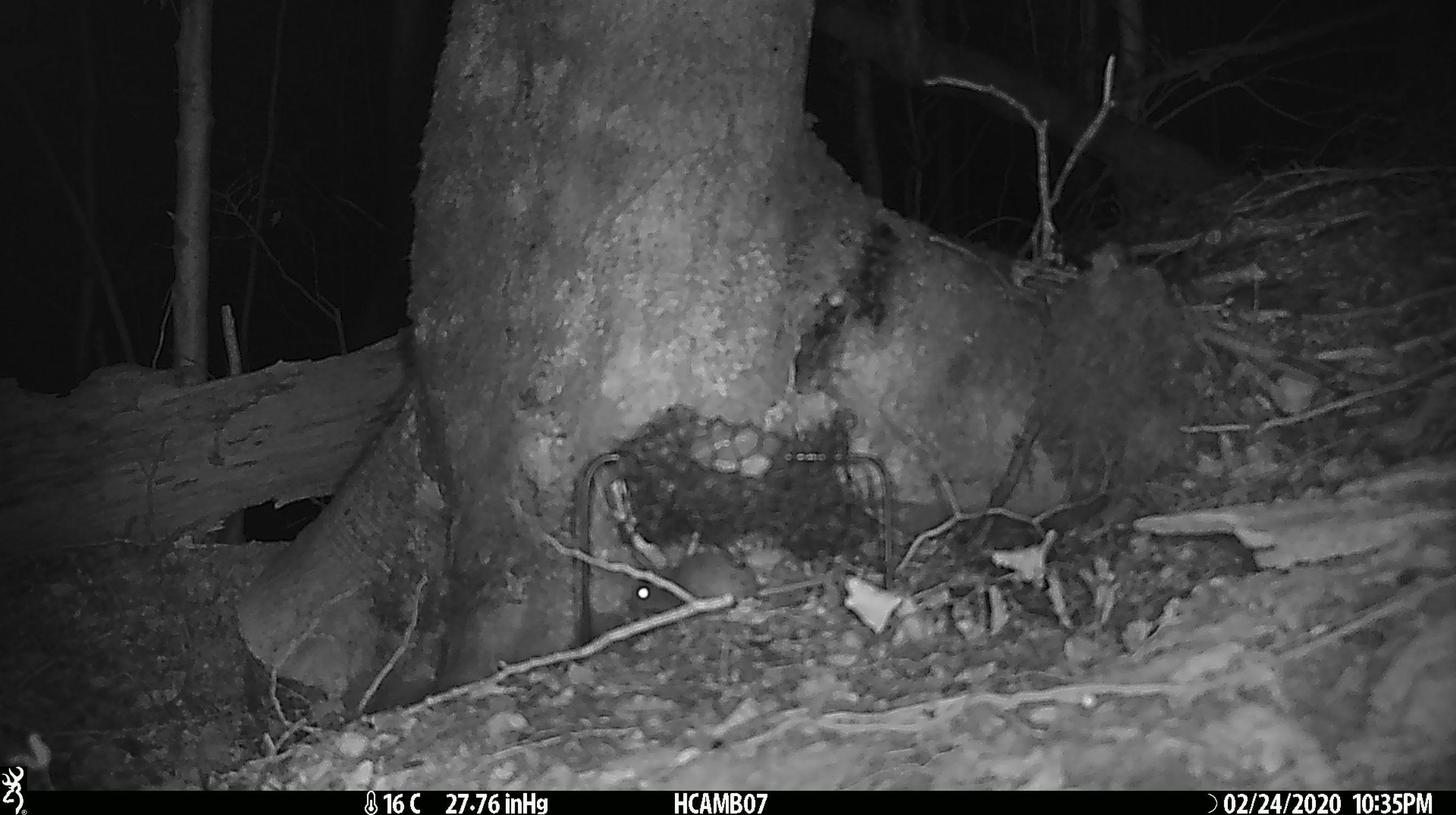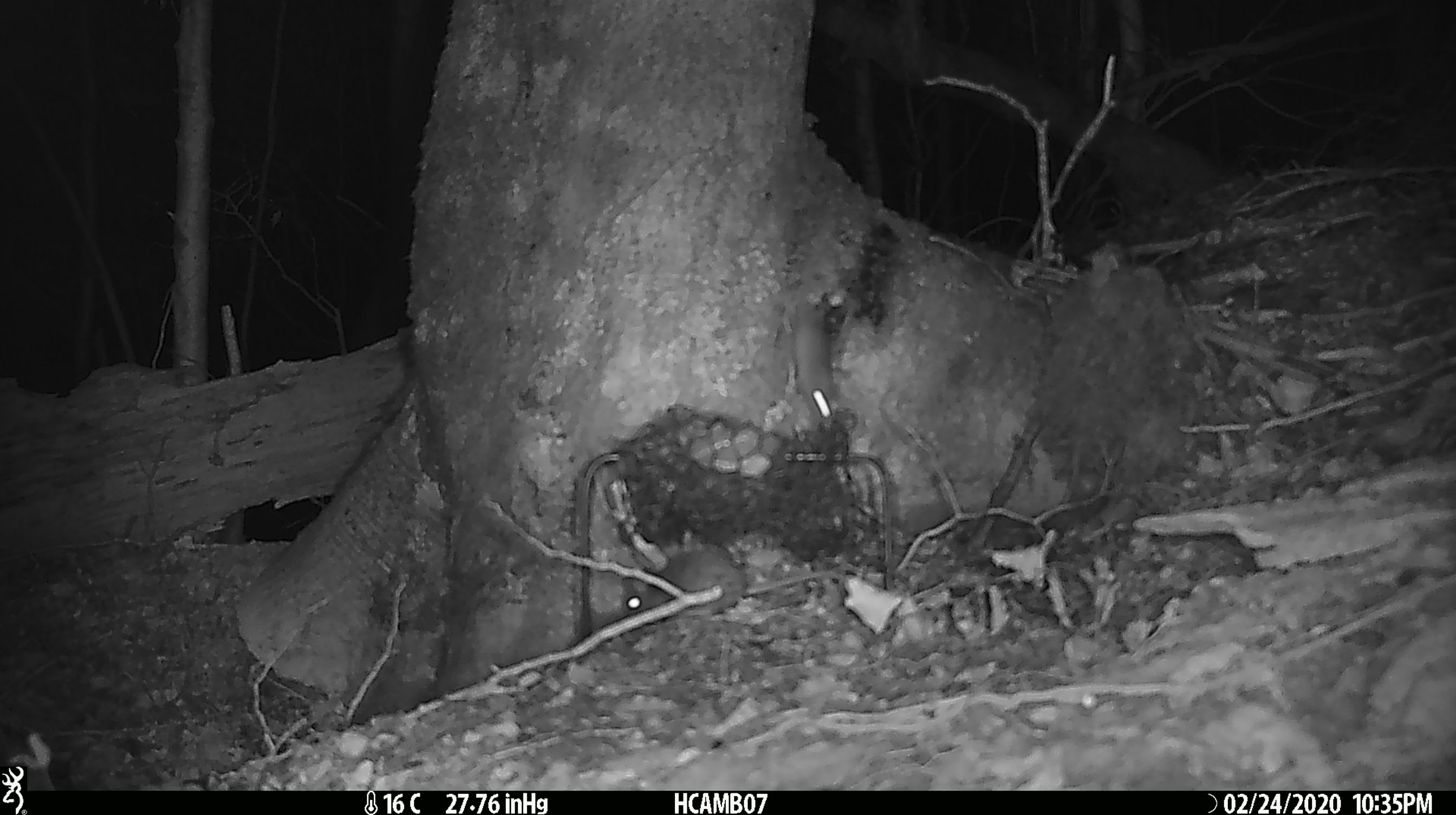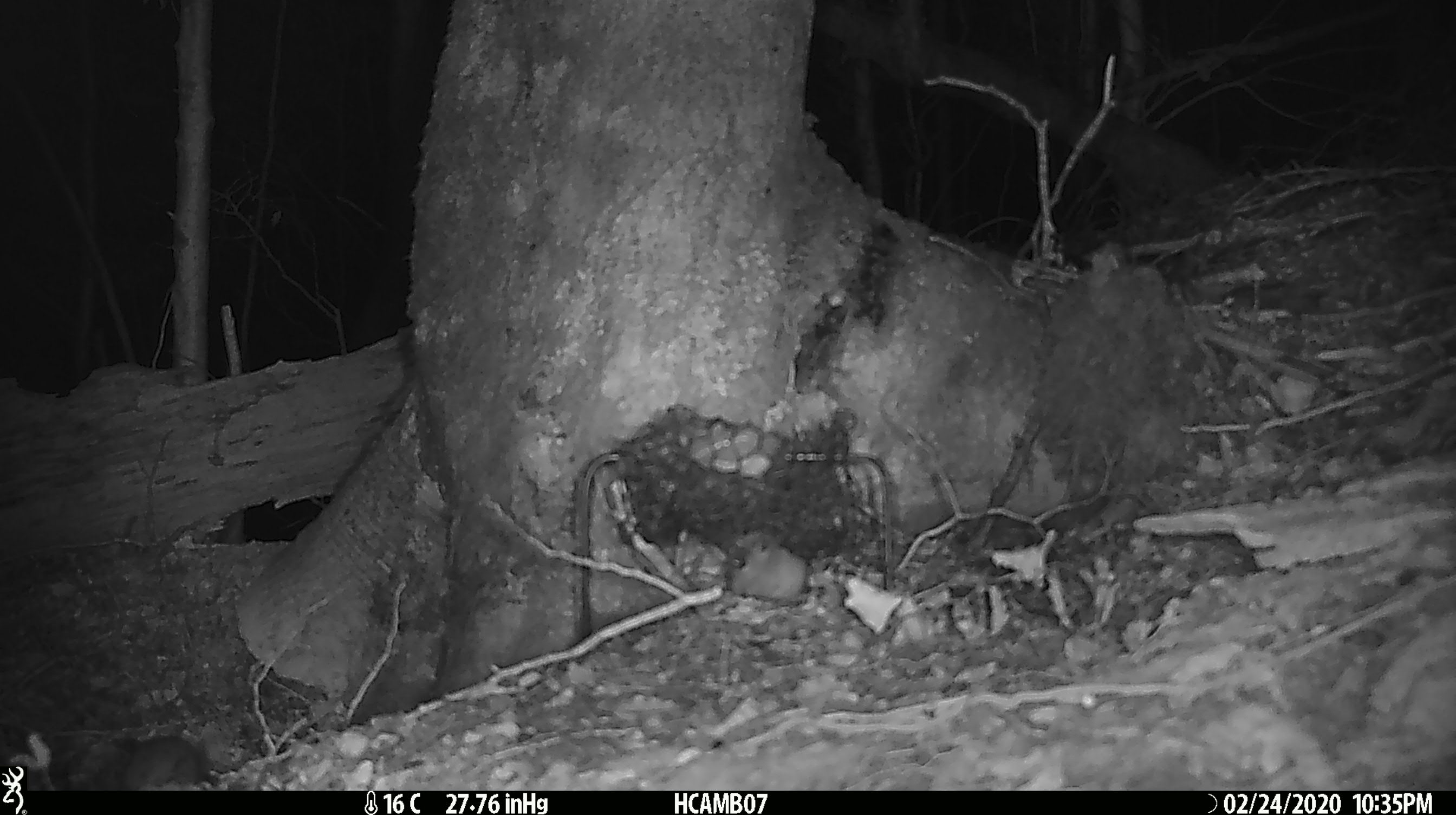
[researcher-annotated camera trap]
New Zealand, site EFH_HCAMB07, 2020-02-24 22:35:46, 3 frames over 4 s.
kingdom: Animalia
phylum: Chordata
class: Mammalia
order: Rodentia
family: Muridae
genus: Mus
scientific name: Mus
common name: mouse